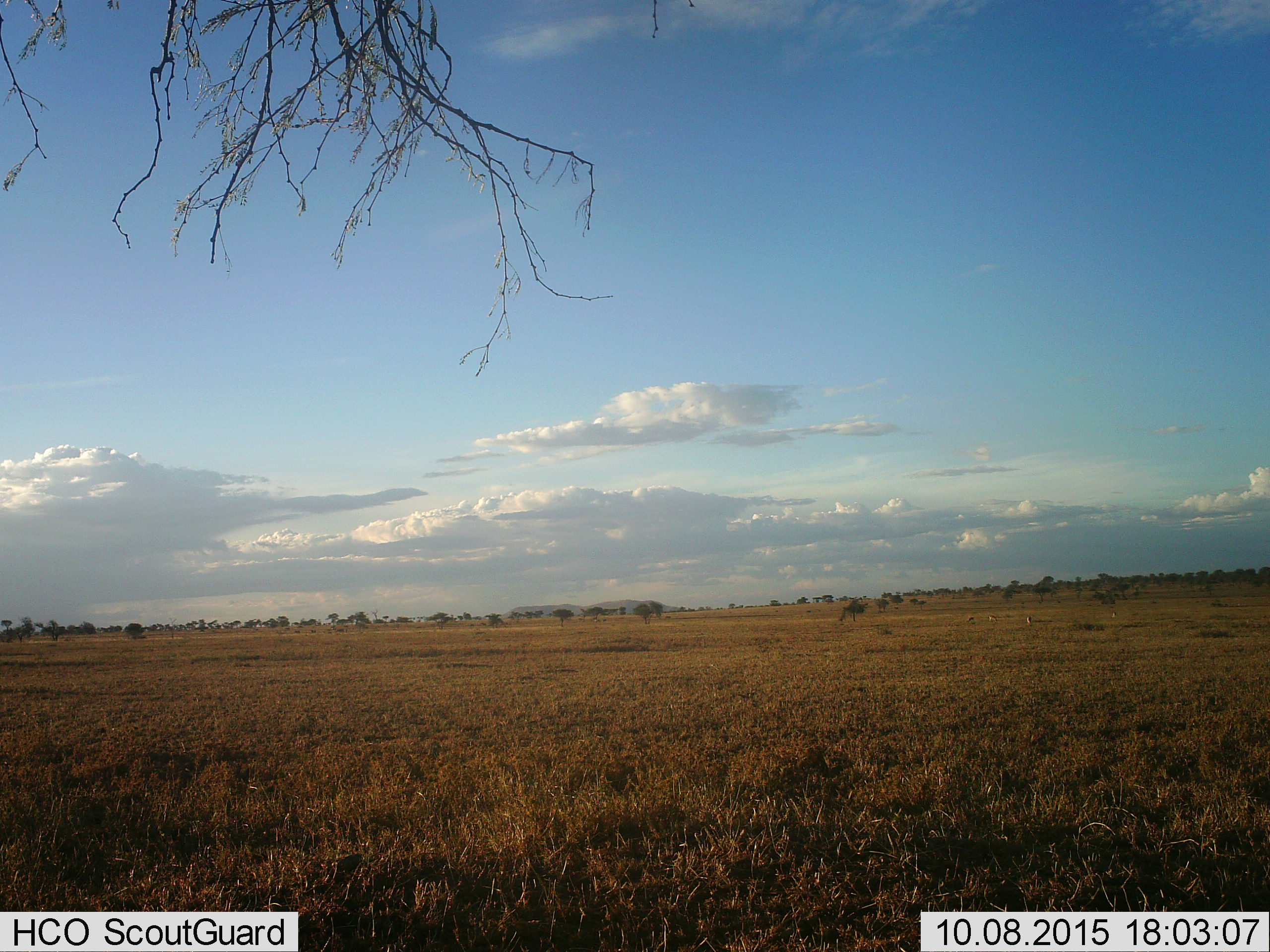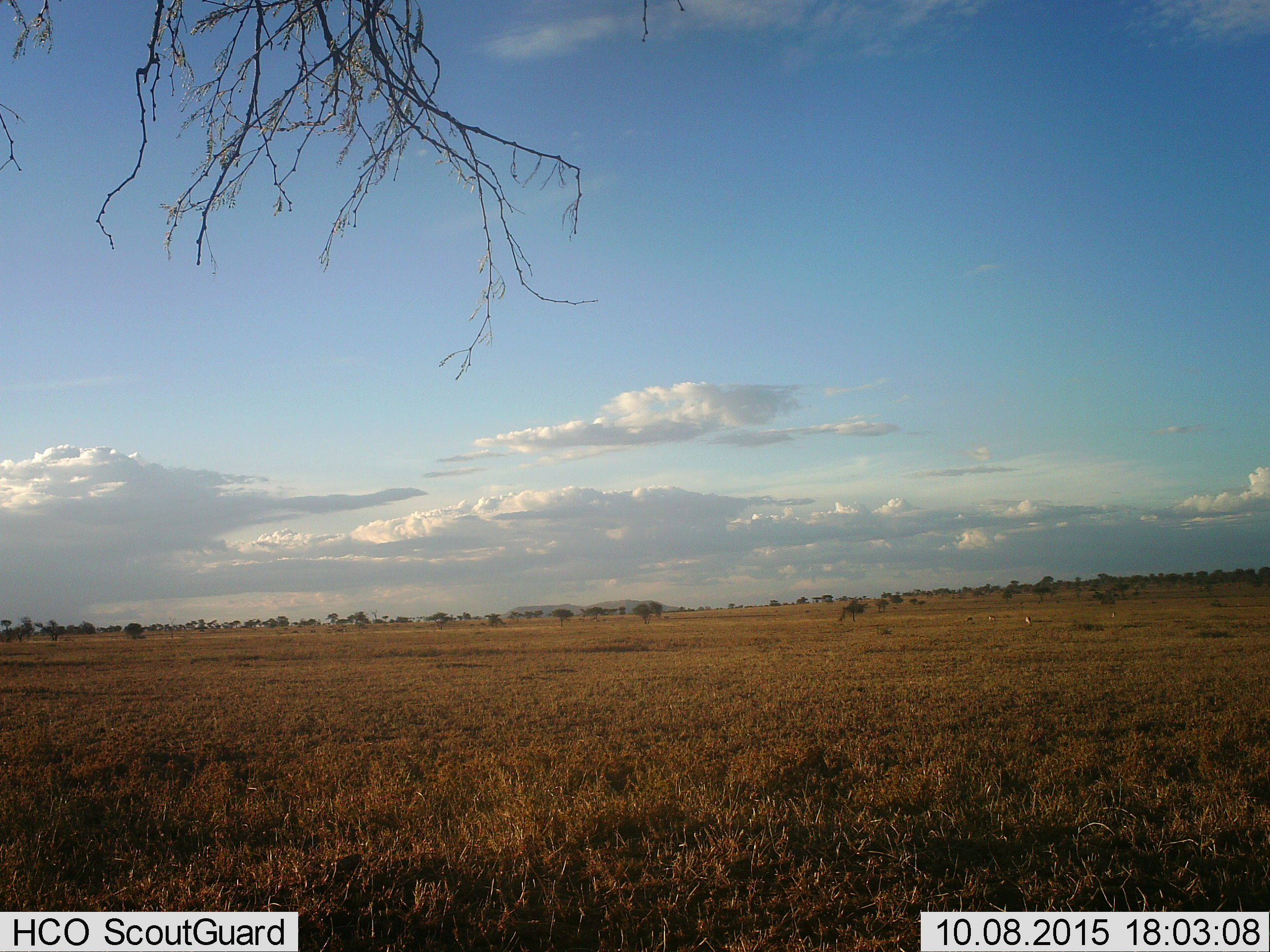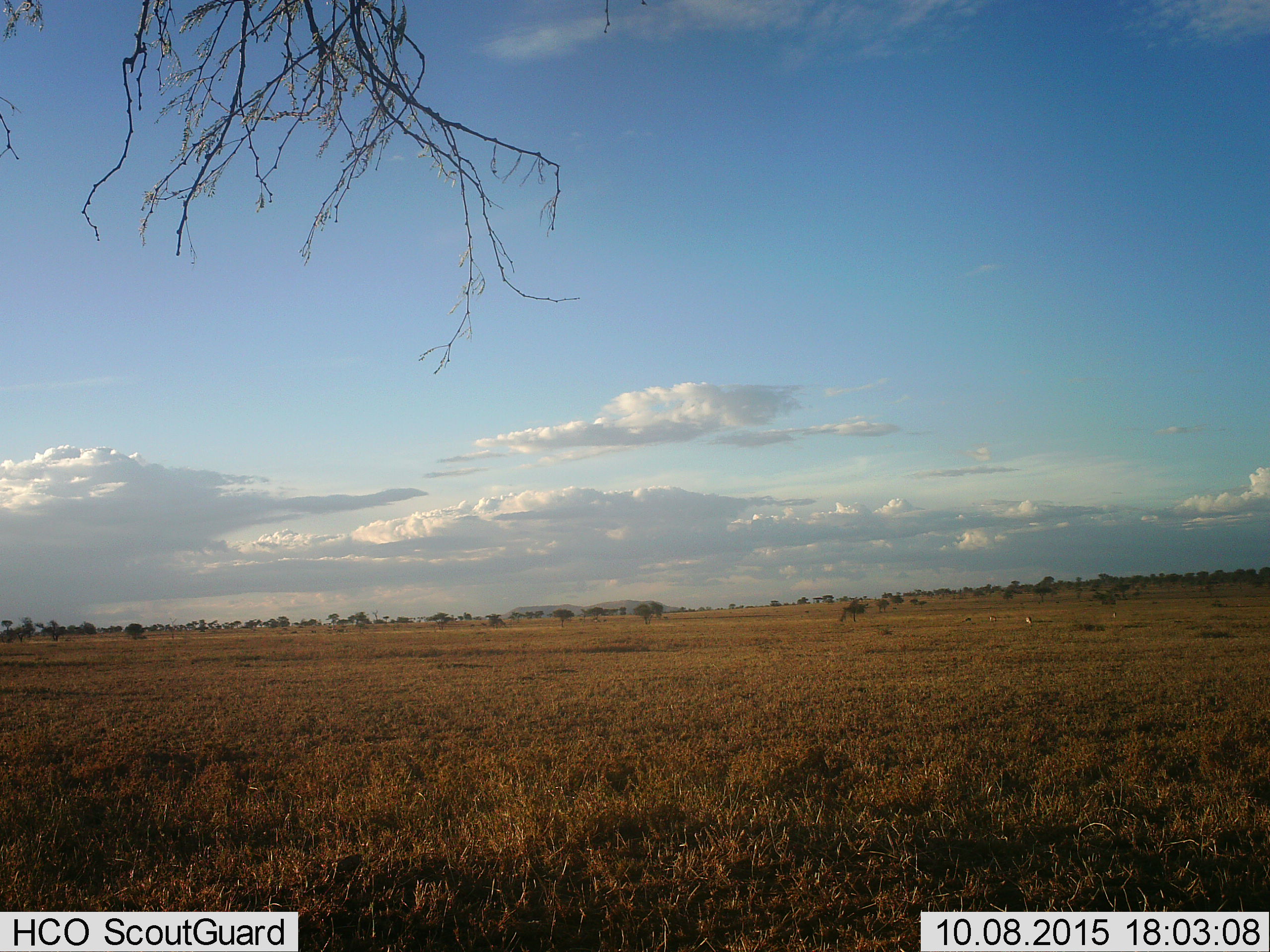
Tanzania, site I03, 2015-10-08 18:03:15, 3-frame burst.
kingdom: Animalia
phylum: Chordata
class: Mammalia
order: Artiodactyla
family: Bovidae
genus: Eudorcas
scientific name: Eudorcas thomsonii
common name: thomson's gazelle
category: gazellethomsons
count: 4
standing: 57%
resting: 14%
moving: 43%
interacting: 14%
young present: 0%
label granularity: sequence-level